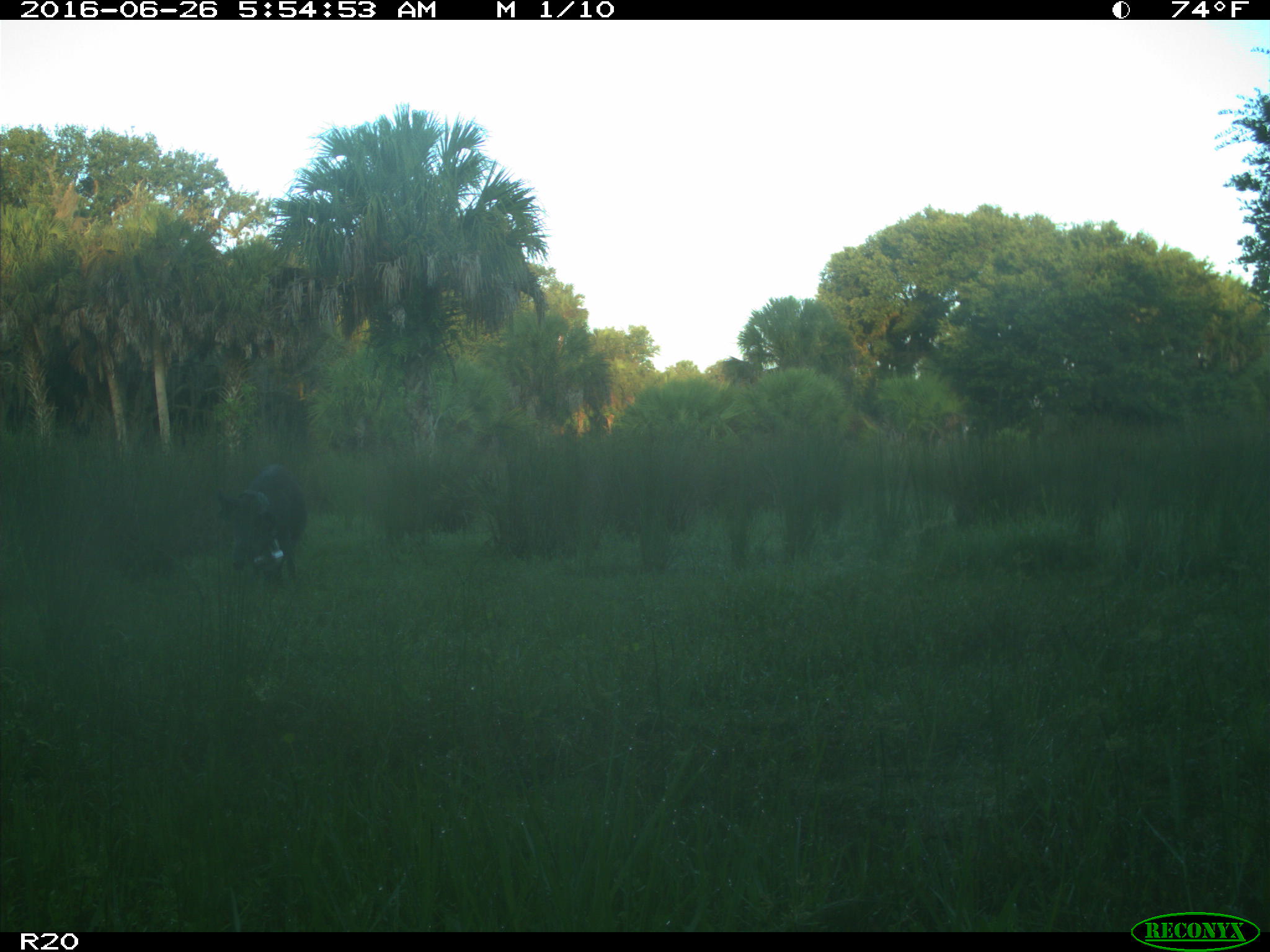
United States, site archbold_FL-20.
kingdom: Animalia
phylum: Chordata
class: Mammalia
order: Artiodactyla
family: Suidae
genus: Sus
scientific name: Sus scrofa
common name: wild boar